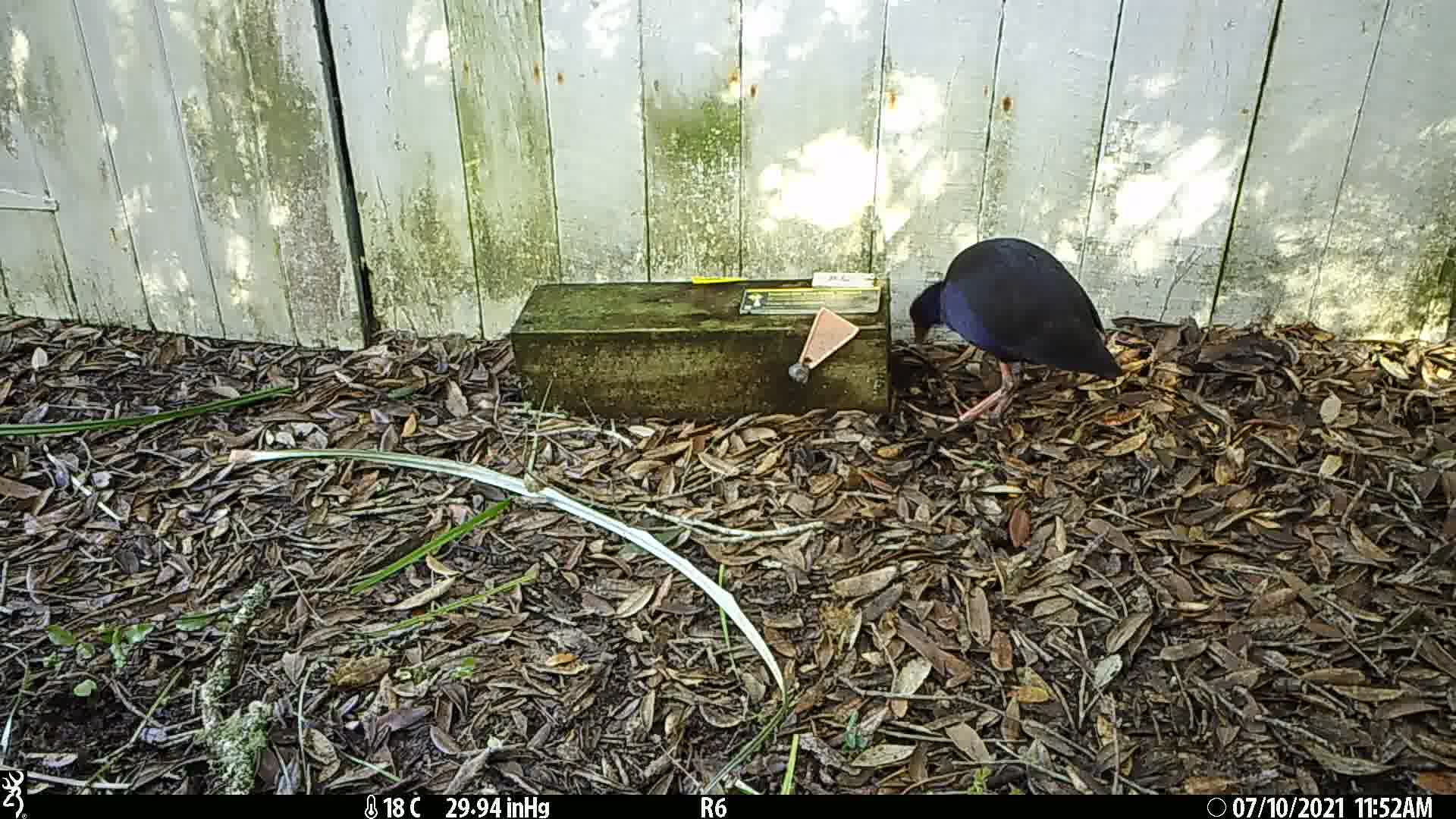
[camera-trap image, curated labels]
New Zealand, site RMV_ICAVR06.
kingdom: Animalia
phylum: Chordata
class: Aves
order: Gruiformes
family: Rallidae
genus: Porphyrio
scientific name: Porphyrio melanotus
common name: australasian swamphen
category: pukeko